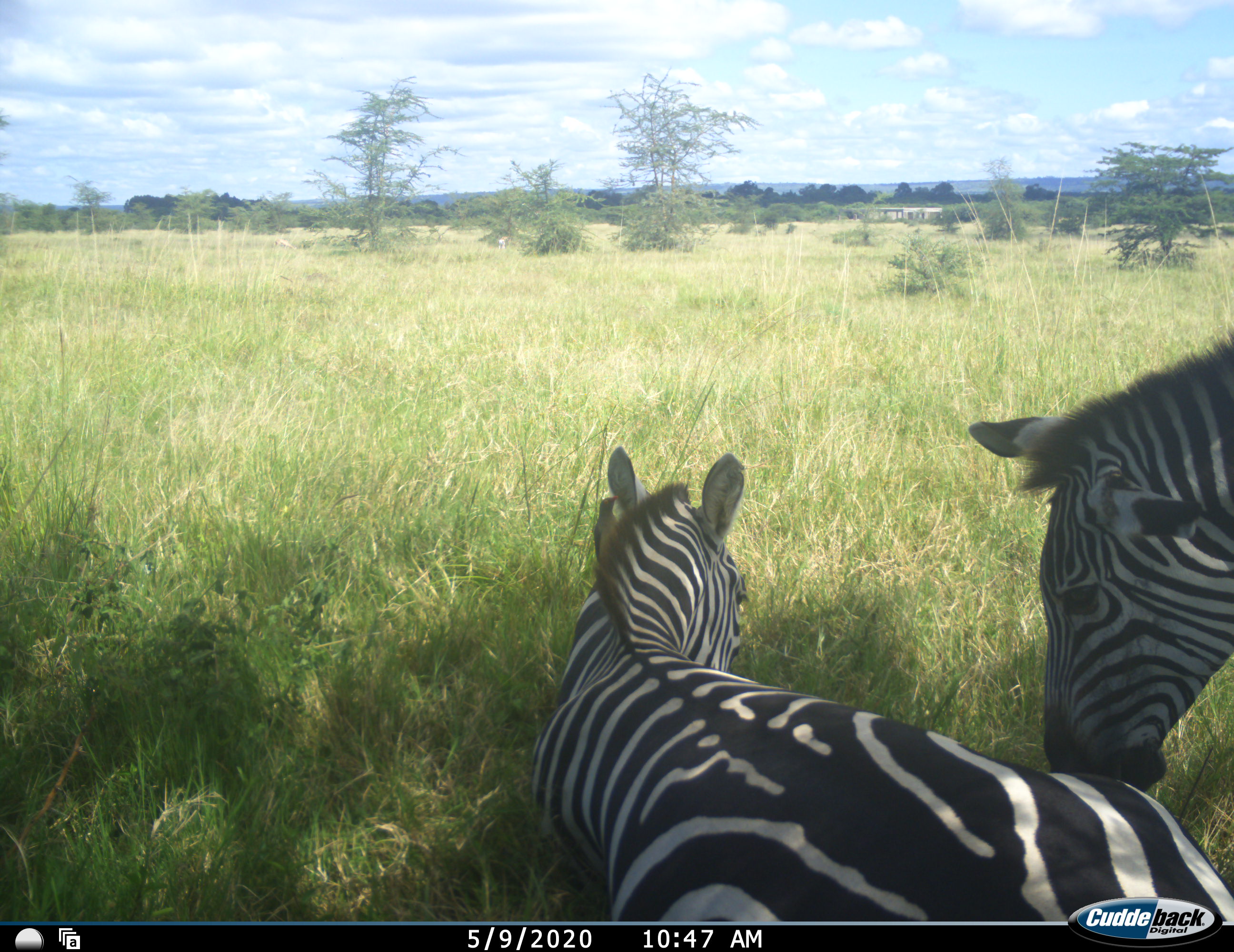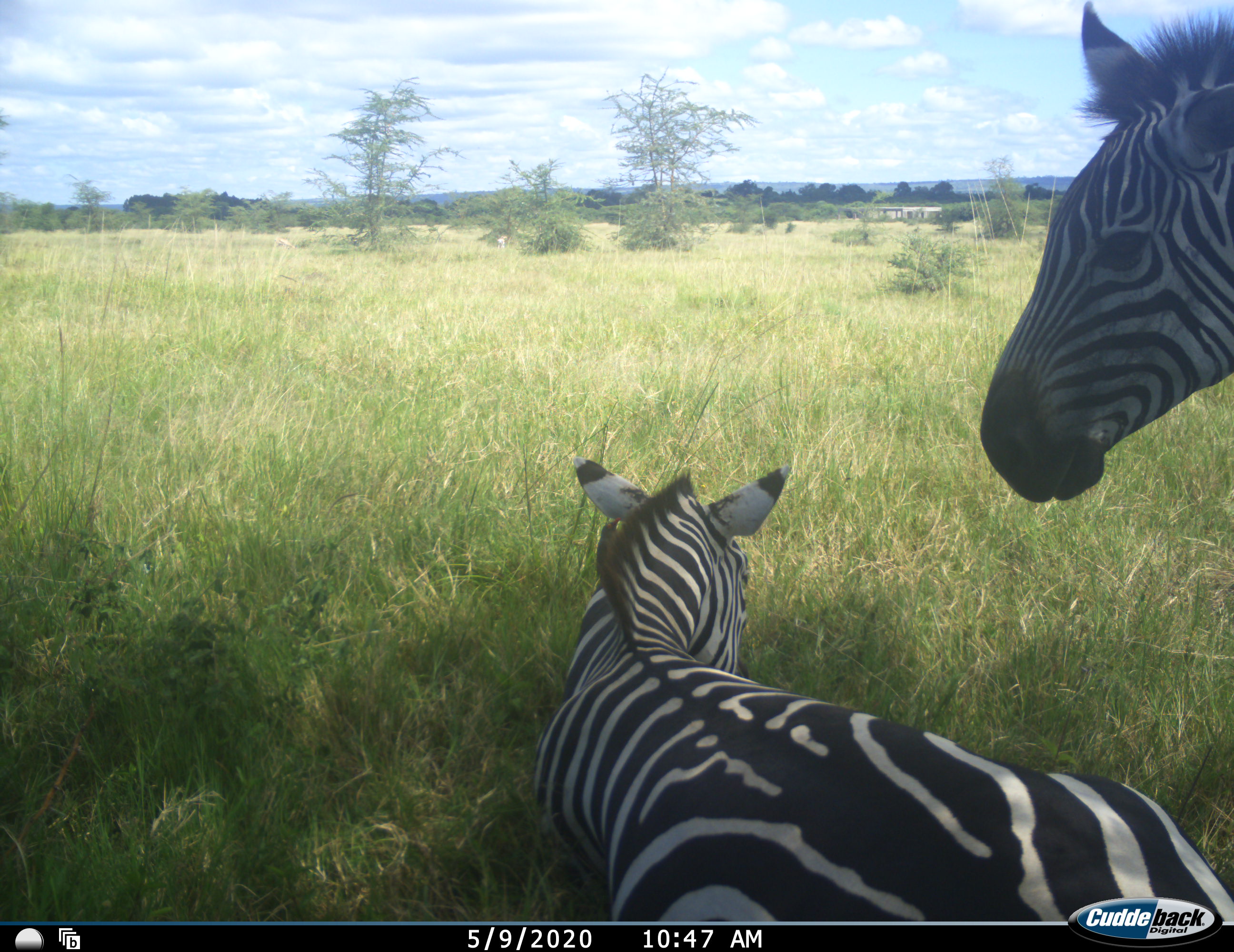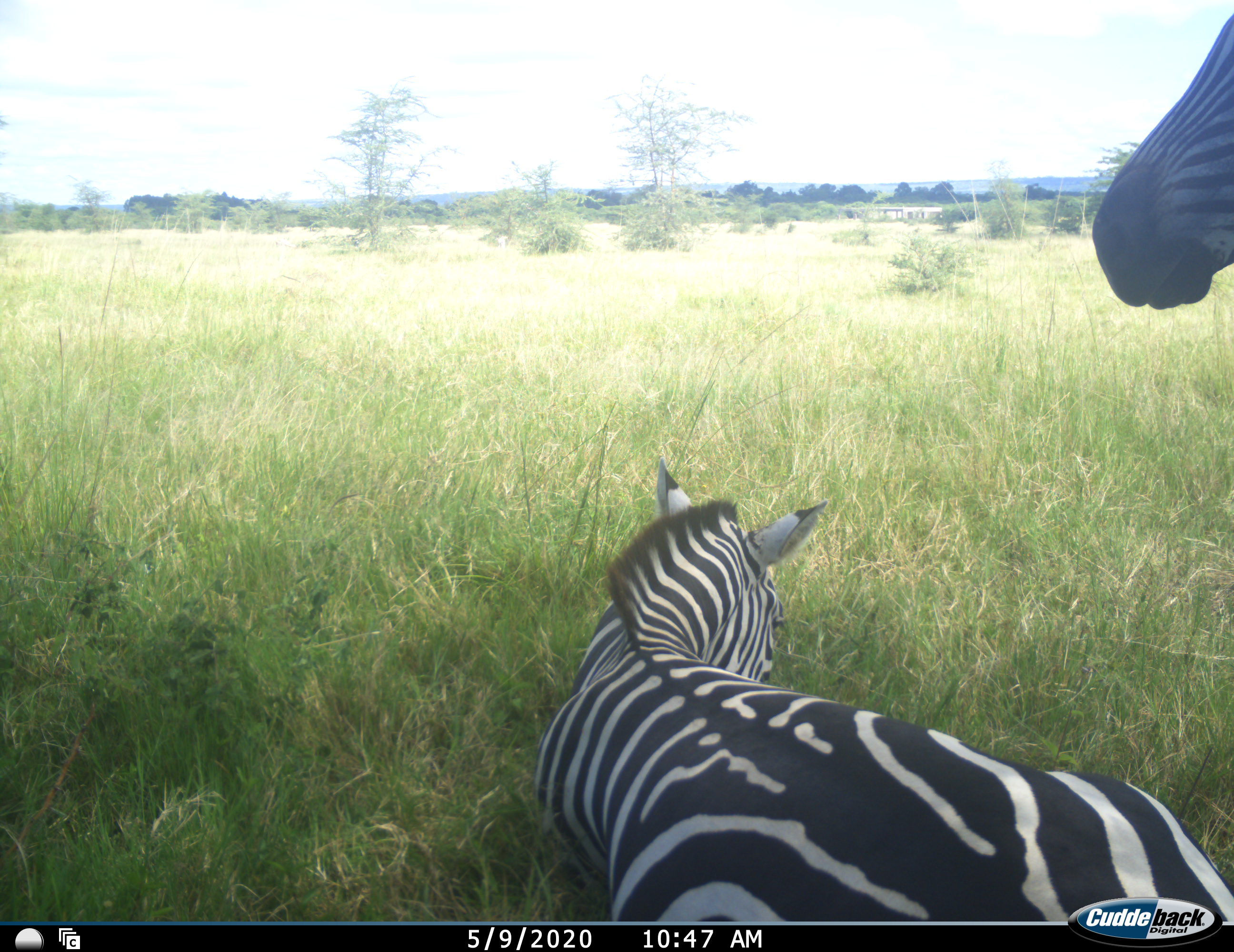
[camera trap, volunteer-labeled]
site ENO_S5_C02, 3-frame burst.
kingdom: Animalia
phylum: Chordata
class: Mammalia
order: Perissodactyla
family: Equidae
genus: Equus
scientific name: Equus quagga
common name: plains zebra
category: zebraplains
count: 2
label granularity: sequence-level